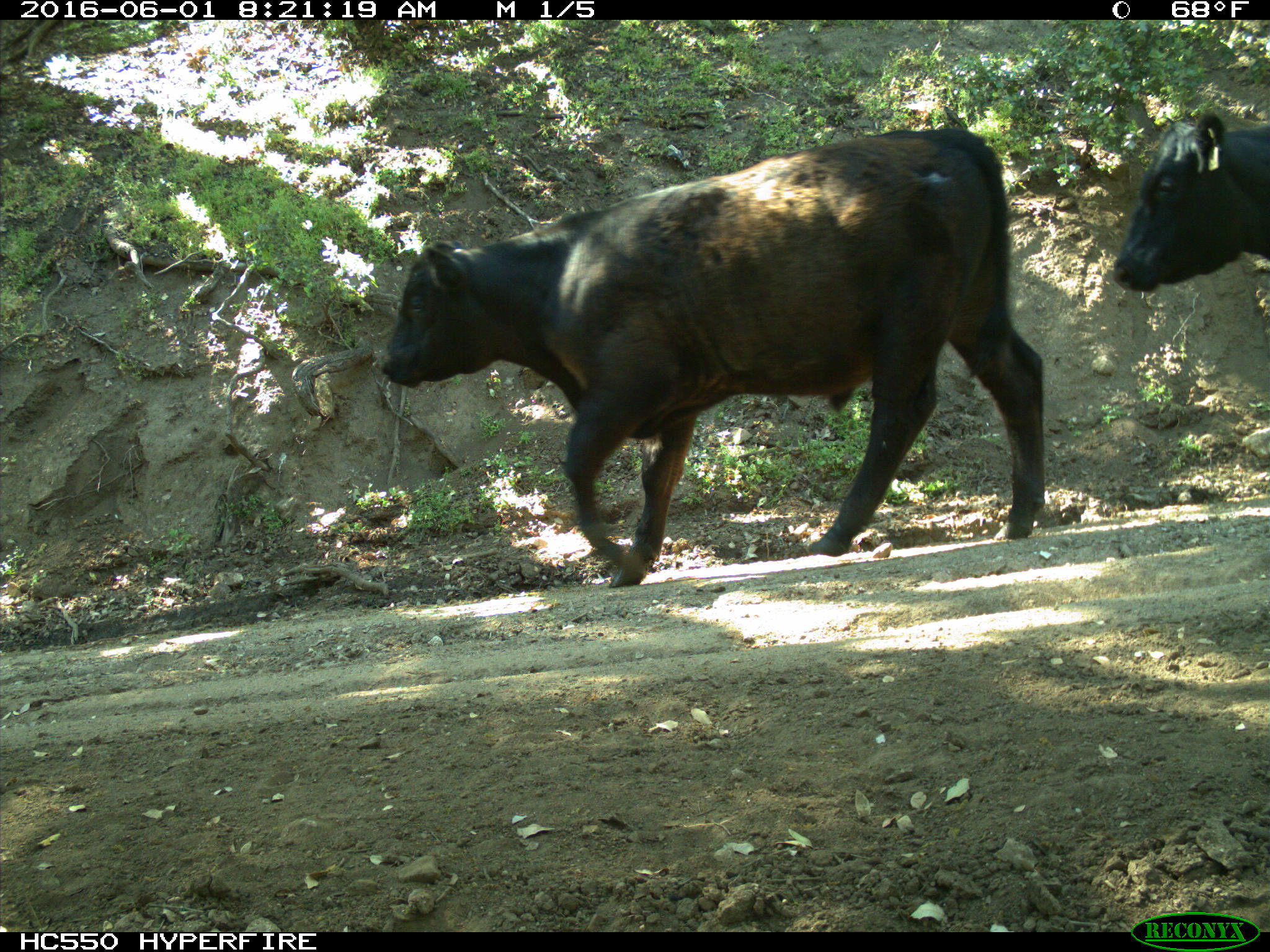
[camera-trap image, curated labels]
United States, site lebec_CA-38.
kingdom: Animalia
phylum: Chordata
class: Mammalia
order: Artiodactyla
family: Bovidae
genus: Bos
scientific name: Bos taurus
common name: domestic cow